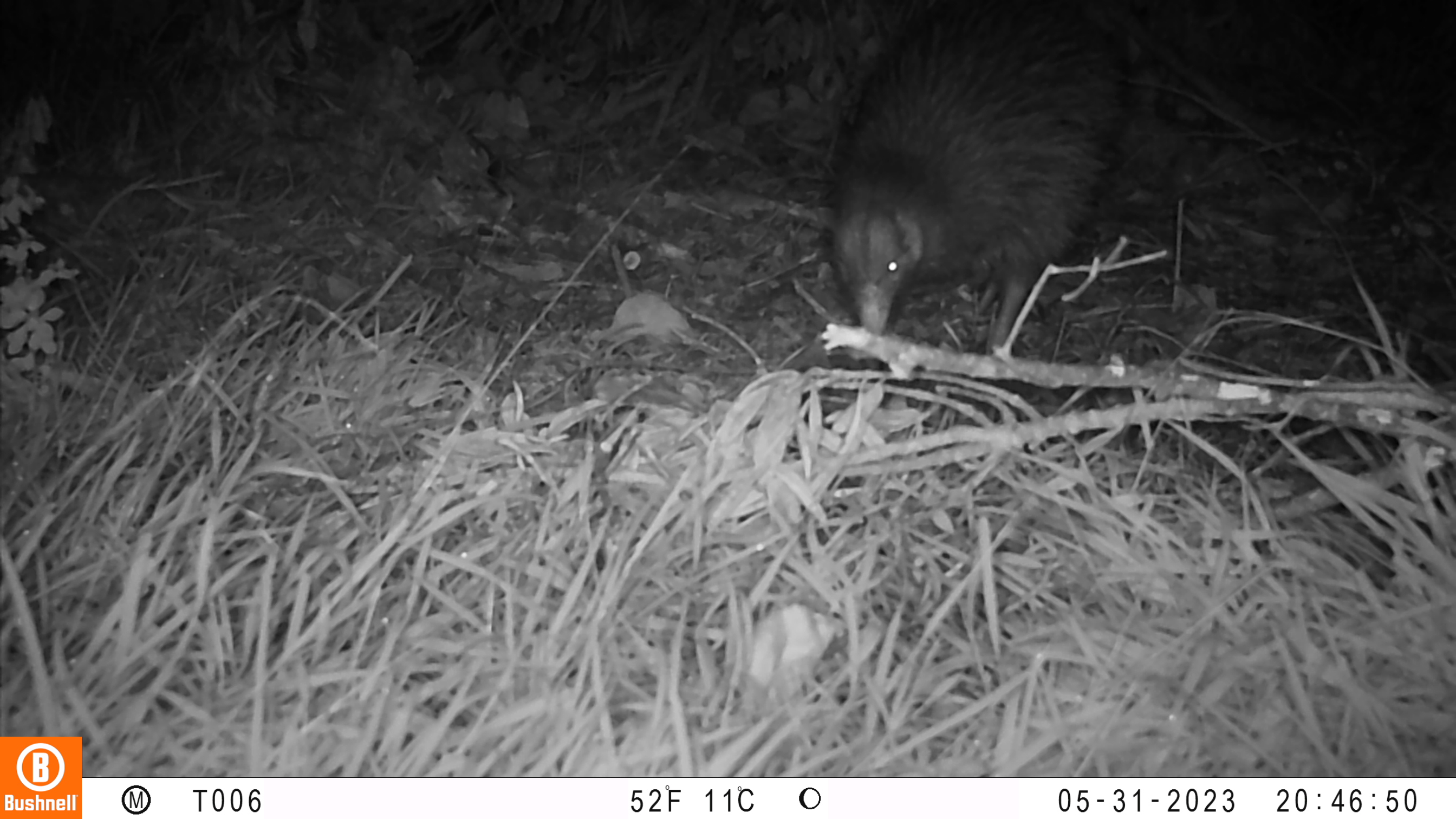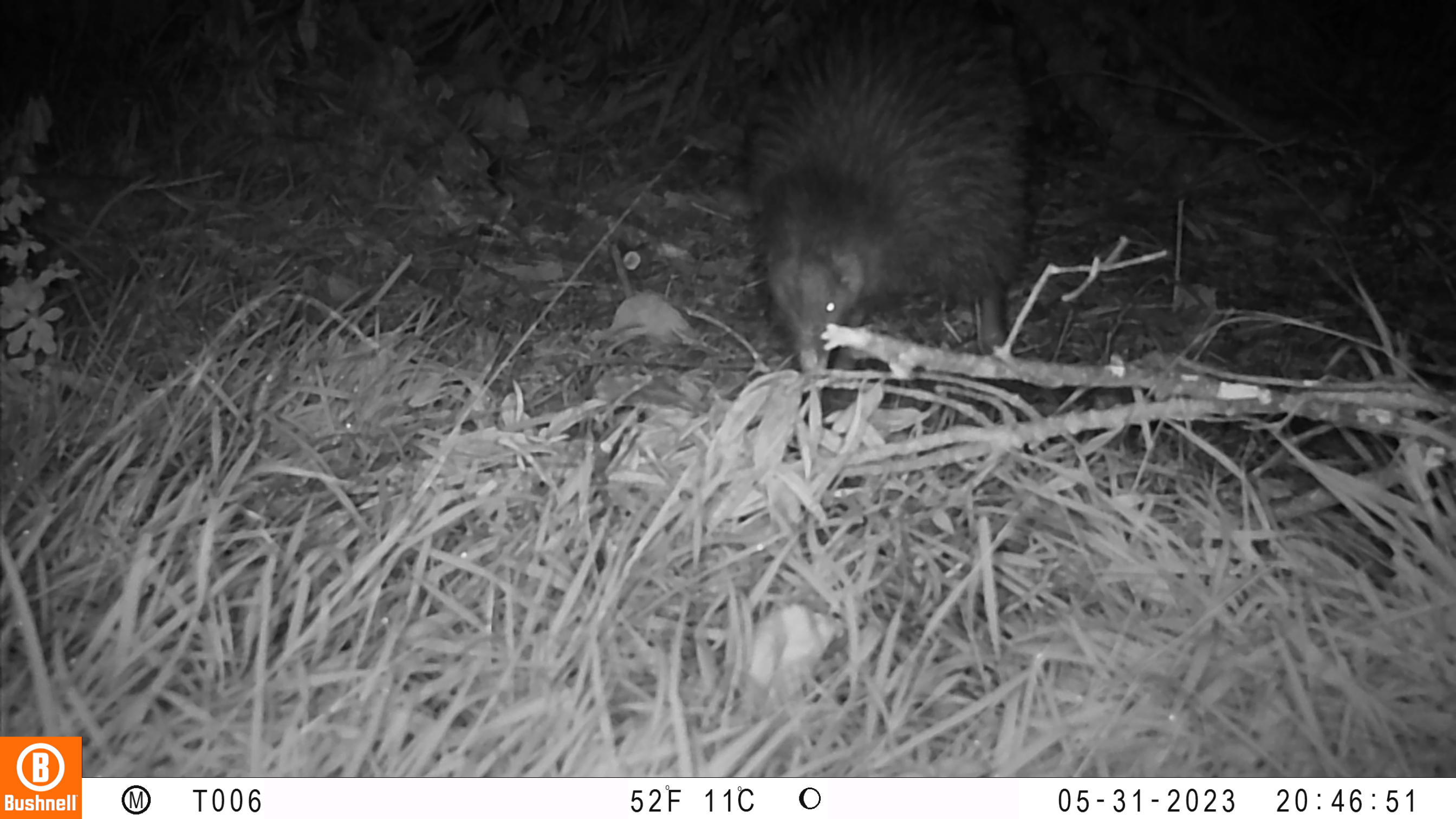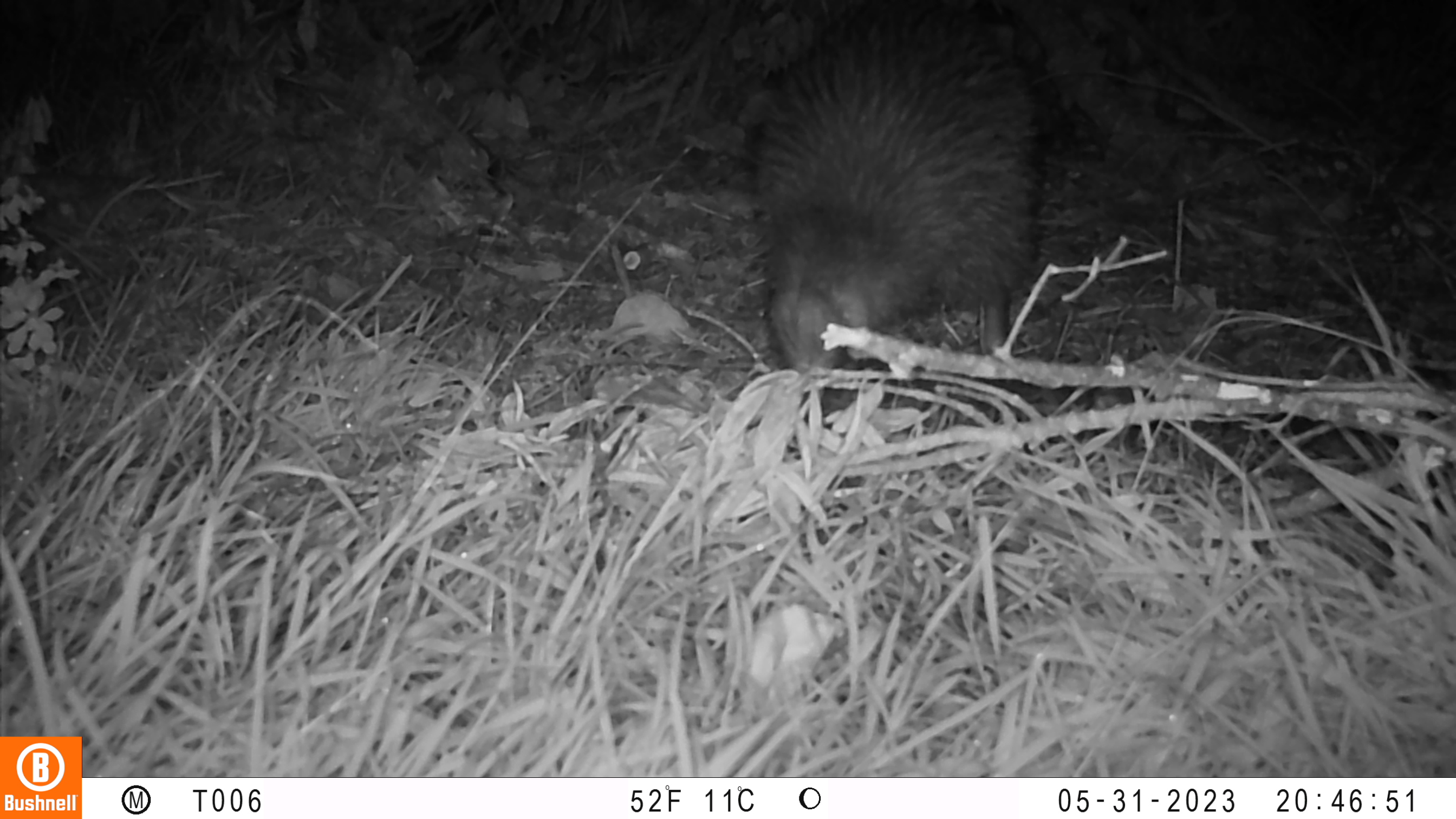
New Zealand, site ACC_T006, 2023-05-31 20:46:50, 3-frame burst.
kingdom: Animalia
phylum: Chordata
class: Aves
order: Apterygiformes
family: Apterygidae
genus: Apteryx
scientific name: Apteryx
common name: kiwi